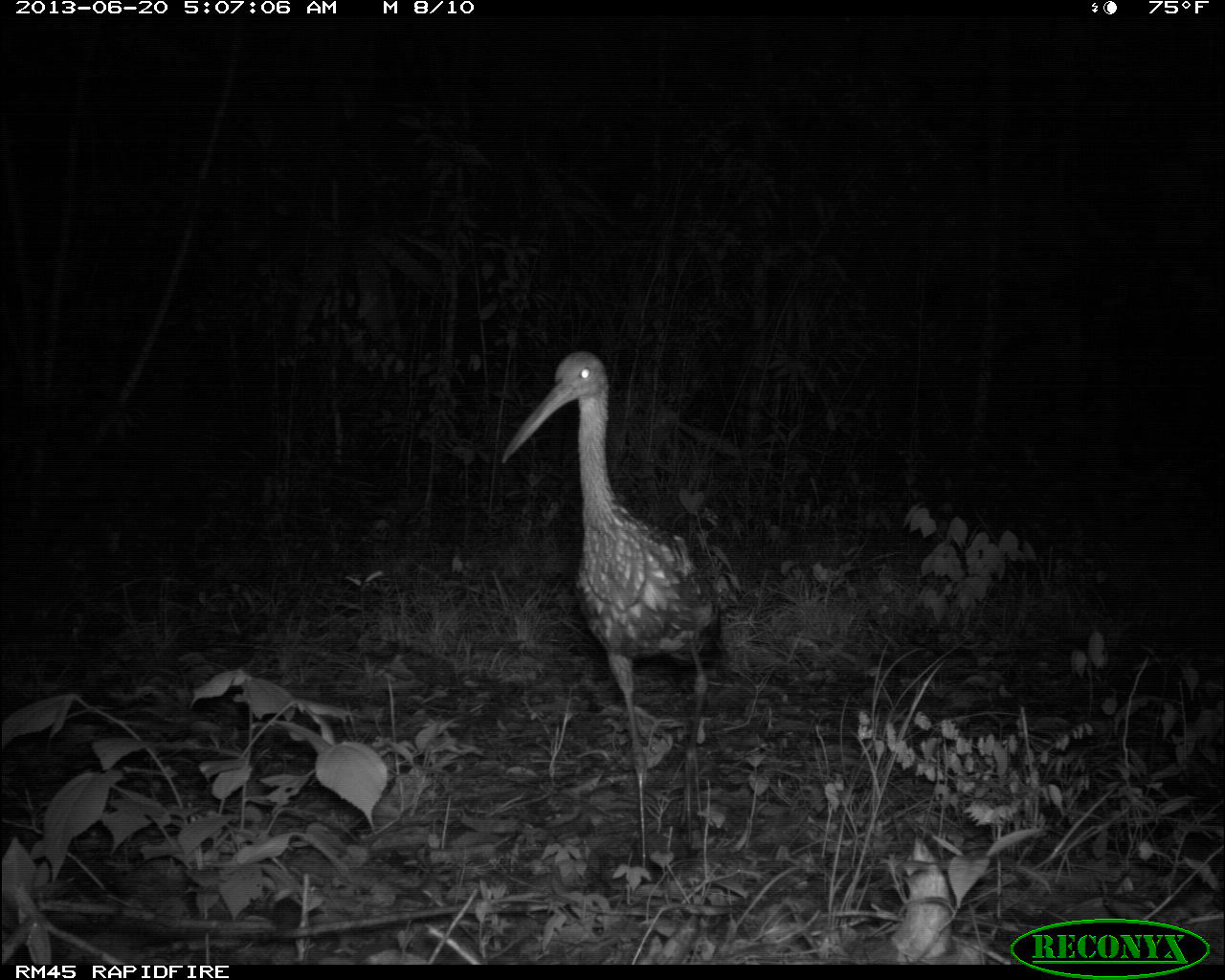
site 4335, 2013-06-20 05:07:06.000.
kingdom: Animalia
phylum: Chordata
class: Aves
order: Gruiformes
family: Aramidae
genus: Aramus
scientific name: Aramus guarauna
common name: limpkin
Aramus guarauna (limpkin), count 1.